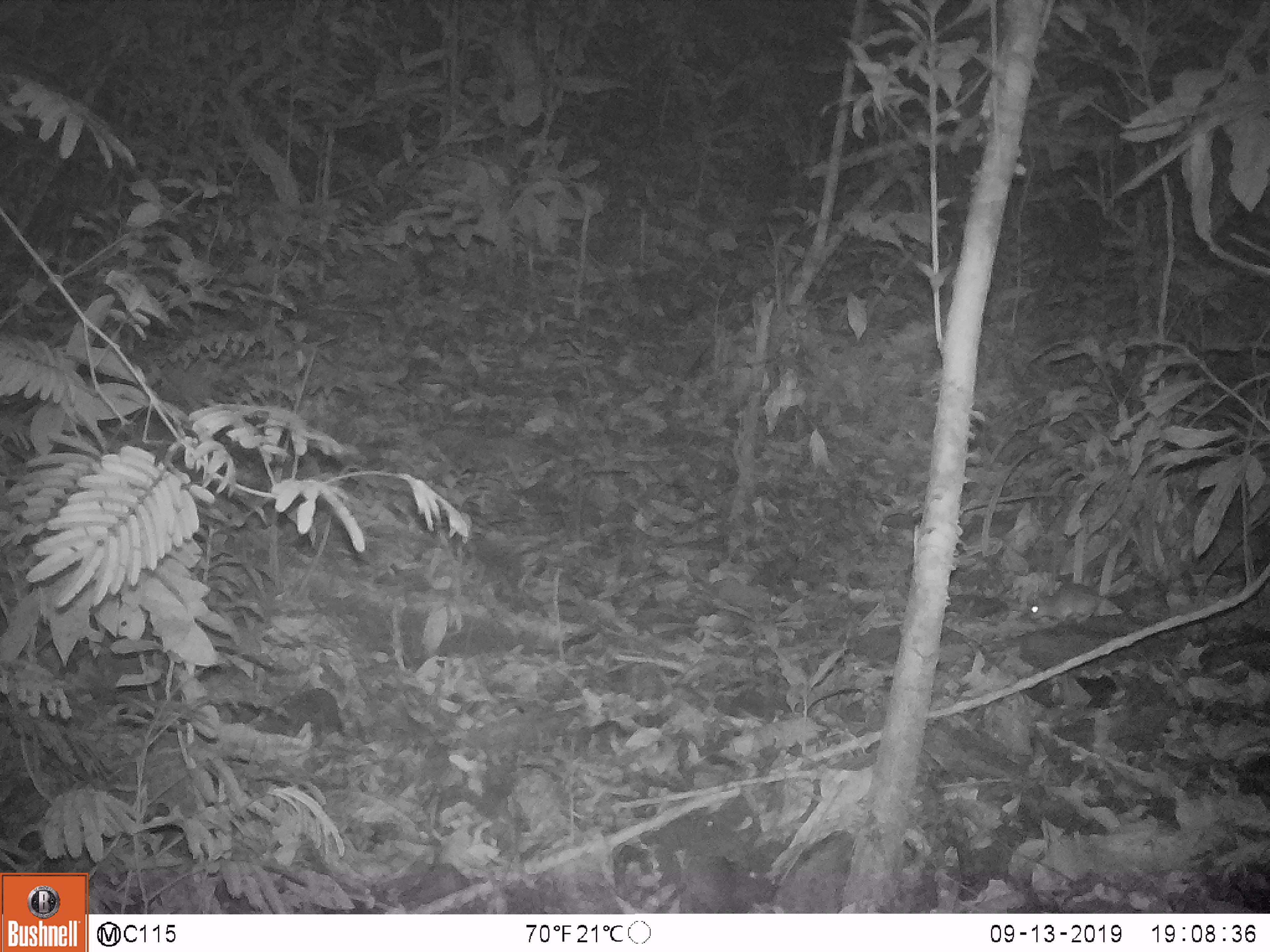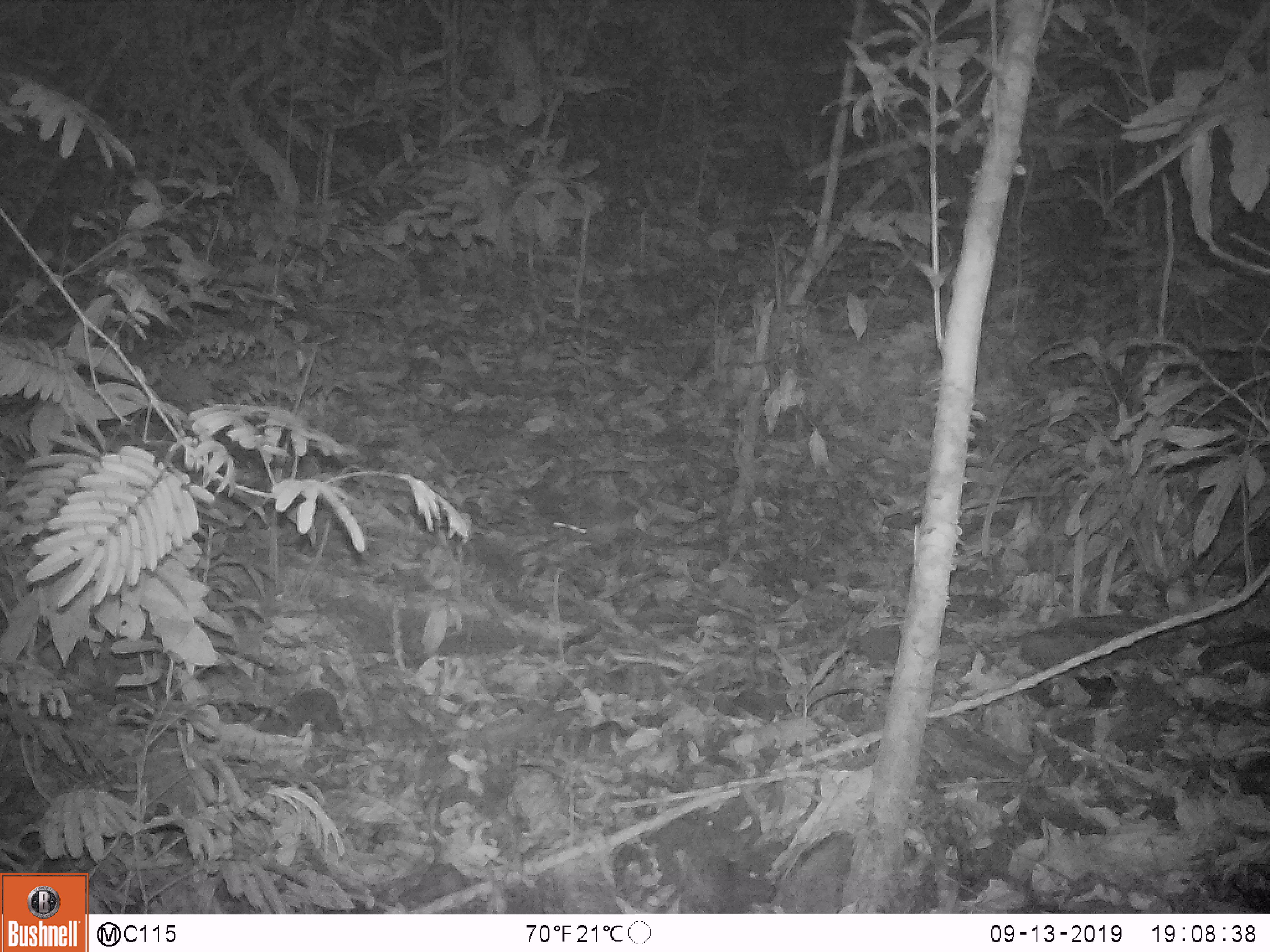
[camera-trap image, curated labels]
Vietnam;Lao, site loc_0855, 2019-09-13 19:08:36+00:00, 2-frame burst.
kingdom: Animalia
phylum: Chordata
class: Mammalia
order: Rodentia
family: Muridae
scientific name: Muridae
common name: old-world mice and rats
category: unidentified murid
Unidentified murid (old-world mice and rats) (Muridae). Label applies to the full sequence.